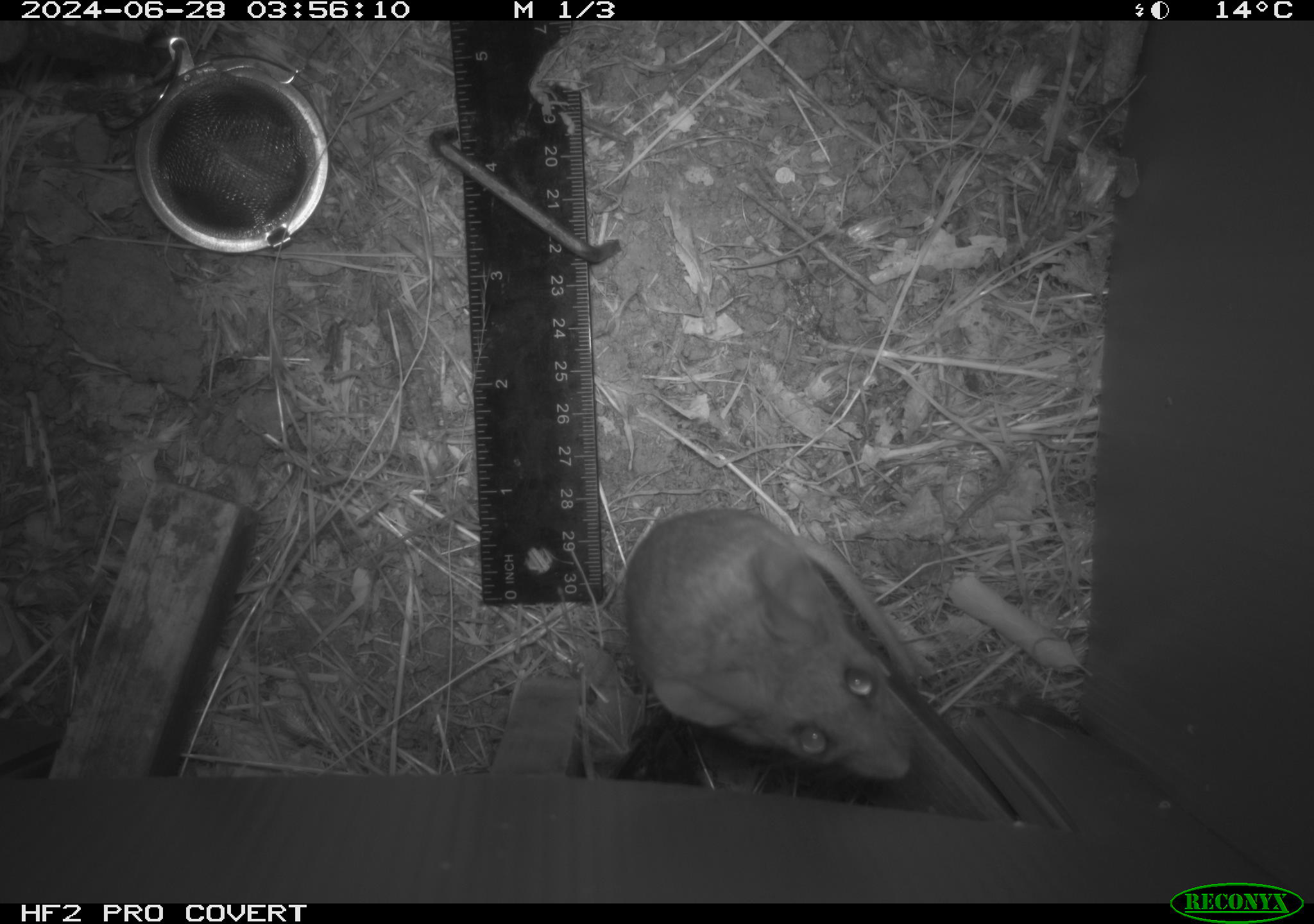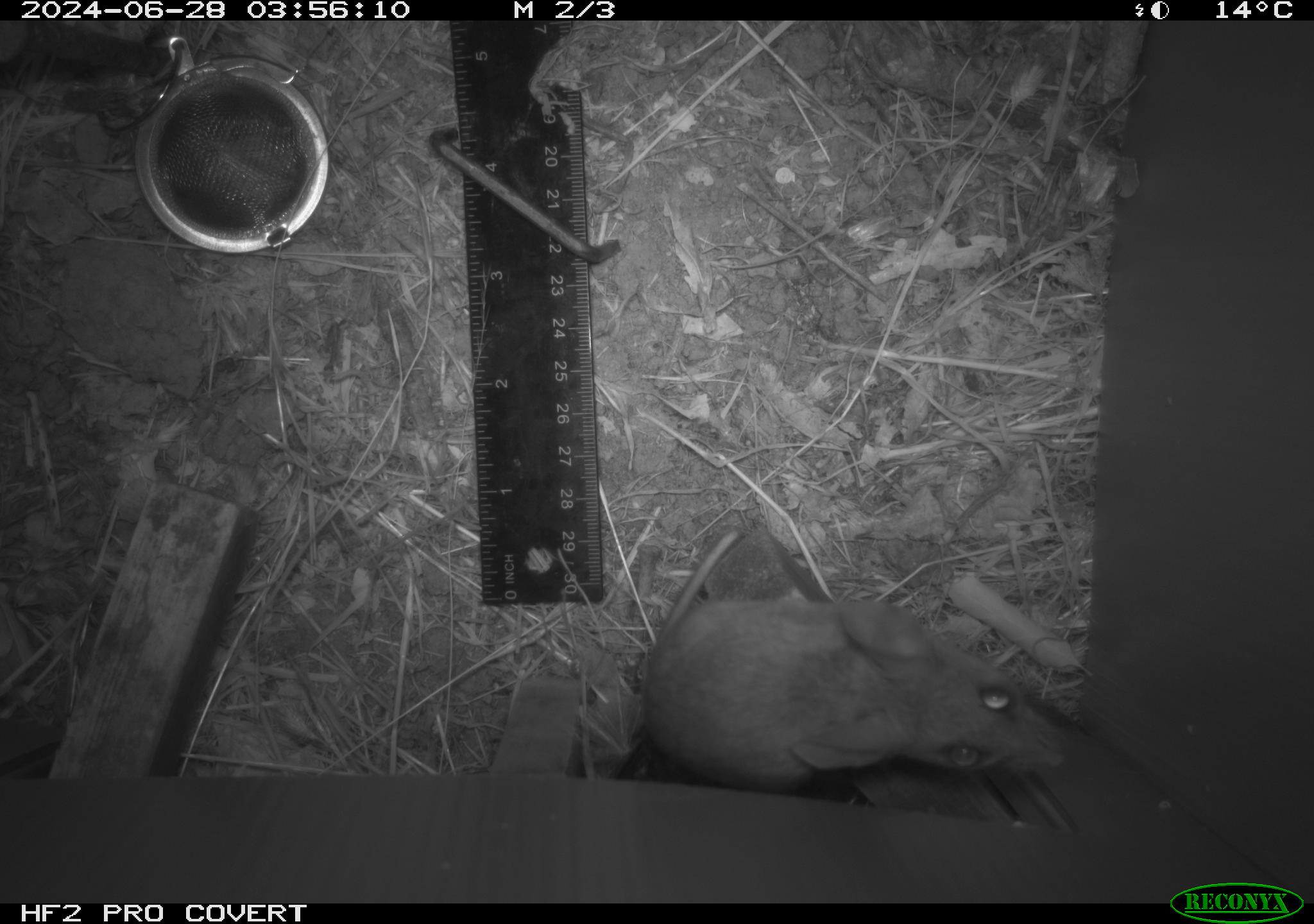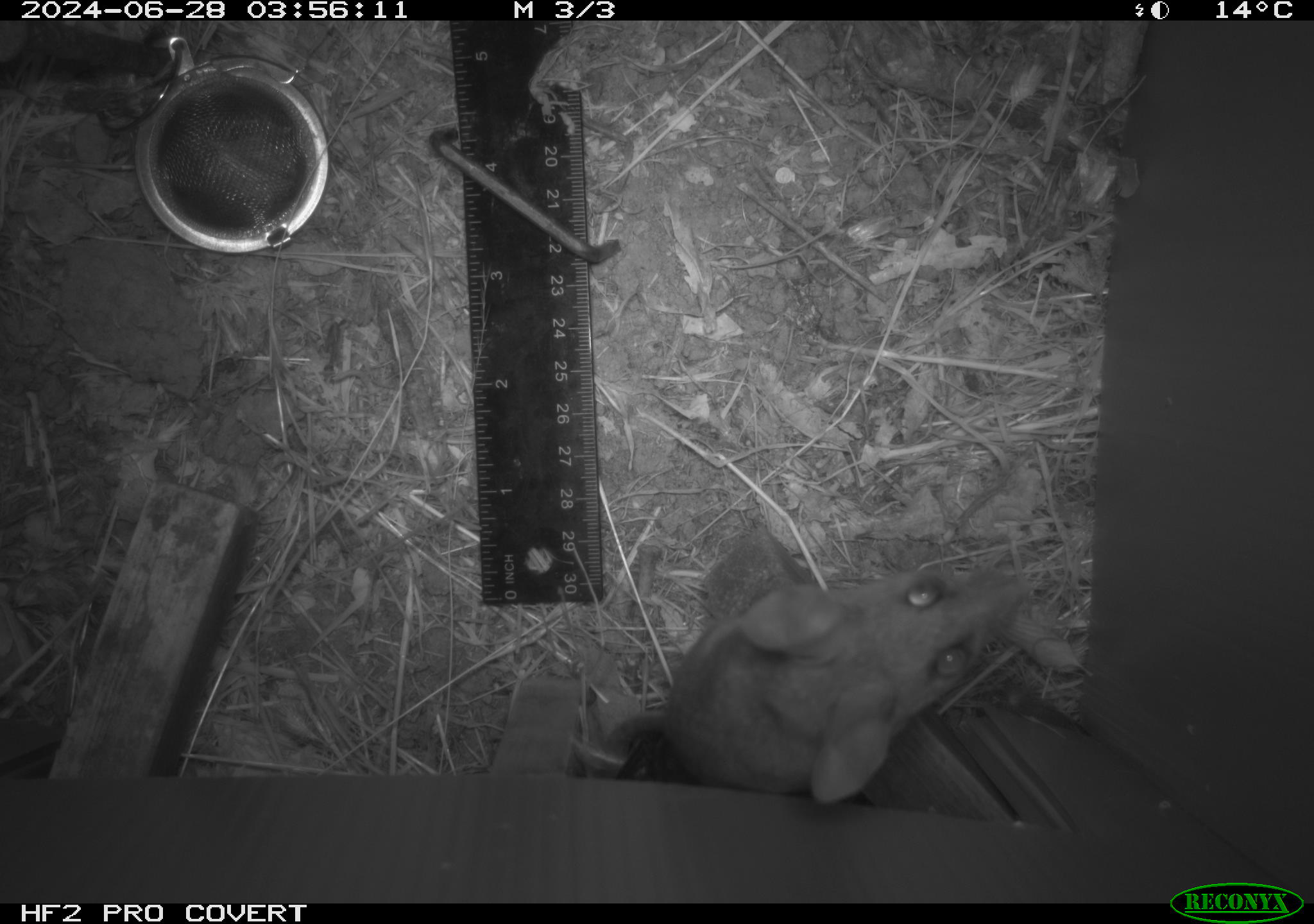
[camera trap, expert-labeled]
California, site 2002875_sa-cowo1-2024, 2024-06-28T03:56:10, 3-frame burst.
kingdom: Animalia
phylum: Chordata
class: Mammalia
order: Rodentia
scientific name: Rodentia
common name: rodent